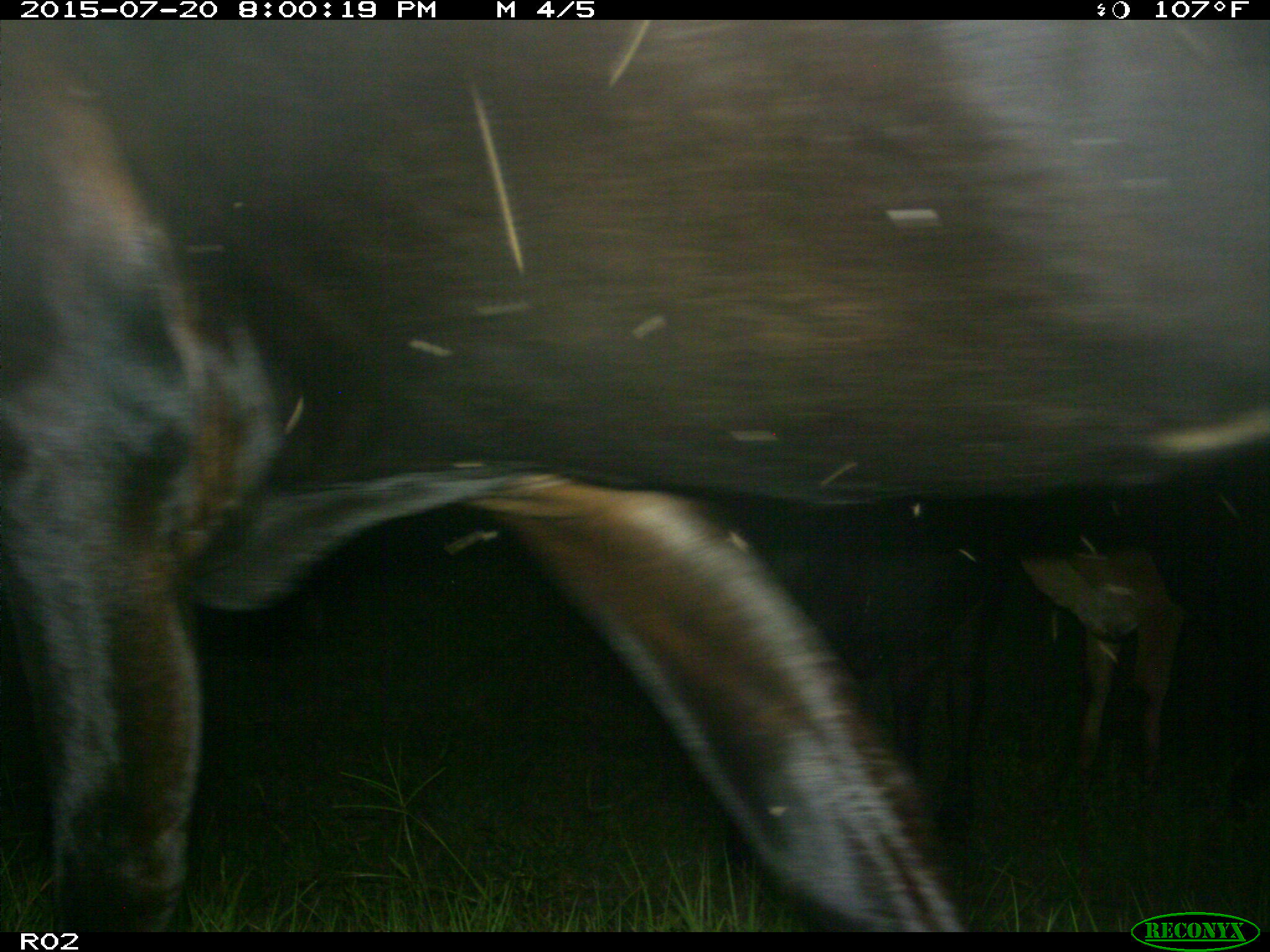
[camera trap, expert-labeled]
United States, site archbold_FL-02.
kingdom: Animalia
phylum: Chordata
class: Mammalia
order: Artiodactyla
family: Bovidae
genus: Bos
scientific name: Bos taurus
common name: domestic cow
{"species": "Bos taurus (domestic cow)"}